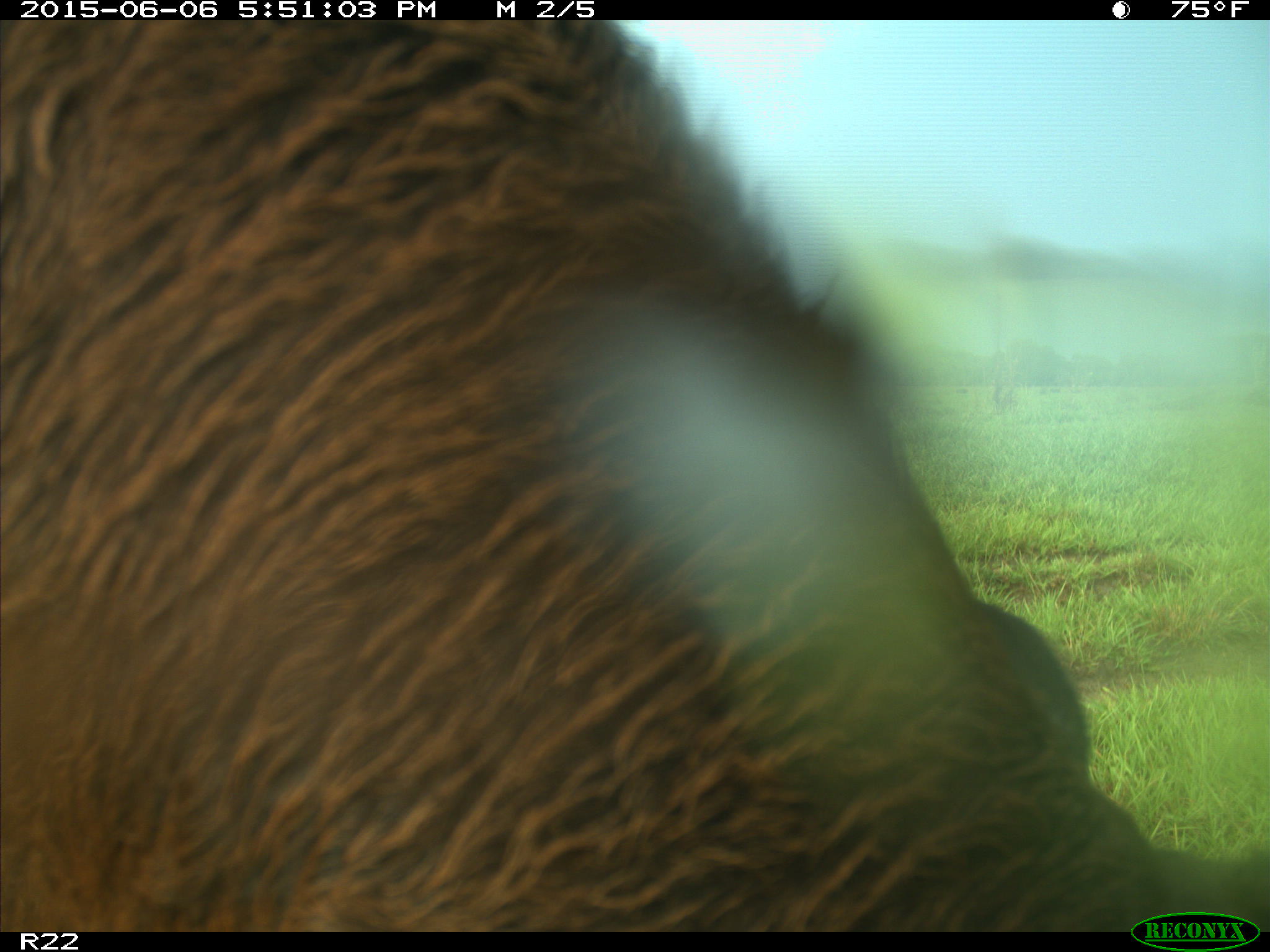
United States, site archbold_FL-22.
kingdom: Animalia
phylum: Chordata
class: Mammalia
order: Artiodactyla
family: Bovidae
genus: Bos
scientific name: Bos taurus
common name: domestic cow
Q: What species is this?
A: Bos taurus (domestic cow).